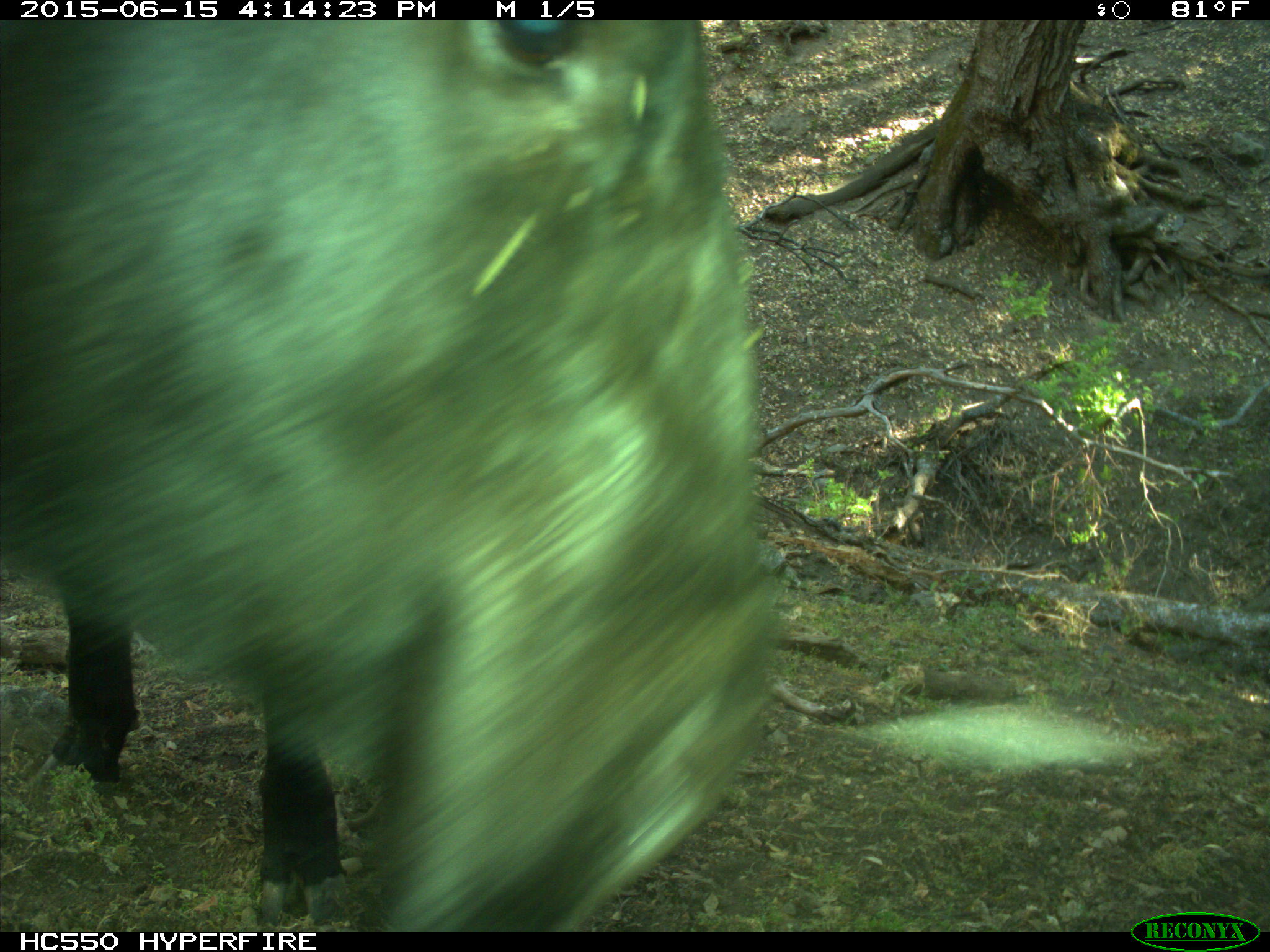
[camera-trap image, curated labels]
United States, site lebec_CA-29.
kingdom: Animalia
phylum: Chordata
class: Mammalia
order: Artiodactyla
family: Bovidae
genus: Bos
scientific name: Bos taurus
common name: domestic cow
Bos taurus (domestic cow).